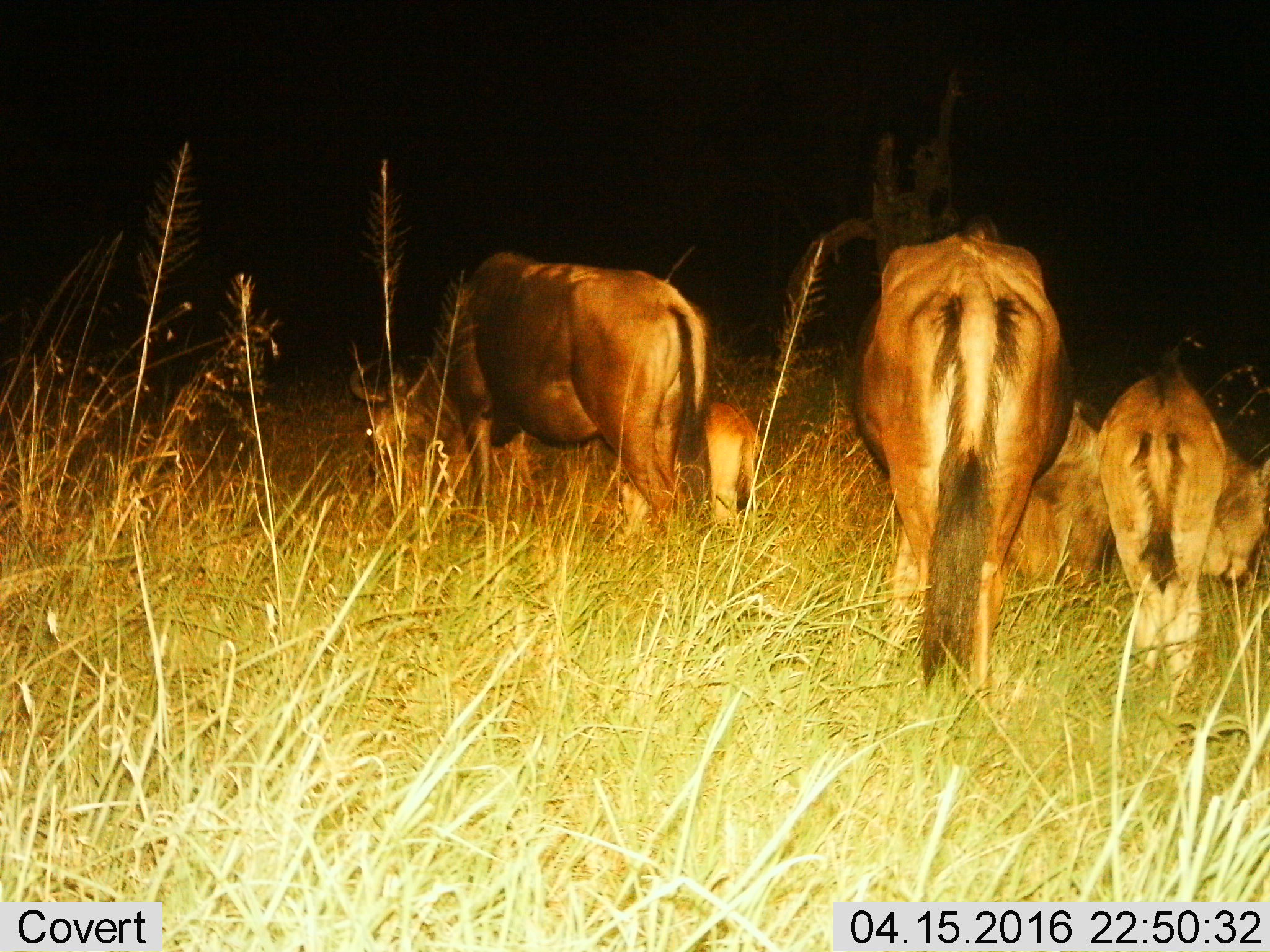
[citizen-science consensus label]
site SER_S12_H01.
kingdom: Animalia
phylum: Chordata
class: Mammalia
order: Artiodactyla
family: Bovidae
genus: Connochaetes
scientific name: Connochaetes taurinus taurinus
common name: blue wildebeest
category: wildebeestblue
Wildebeestblue (blue wildebeest) (Connochaetes taurinus taurinus), count 4. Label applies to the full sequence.